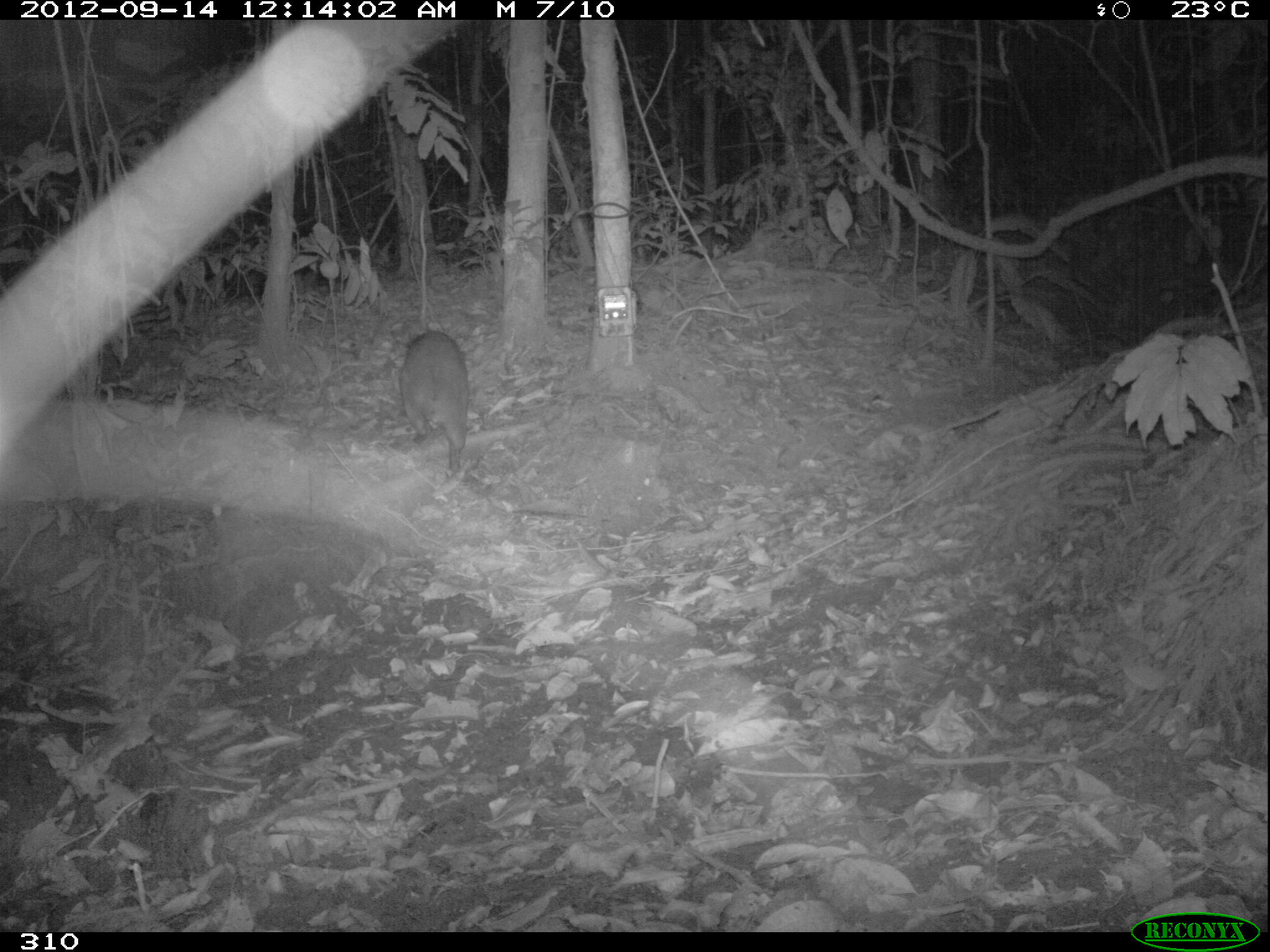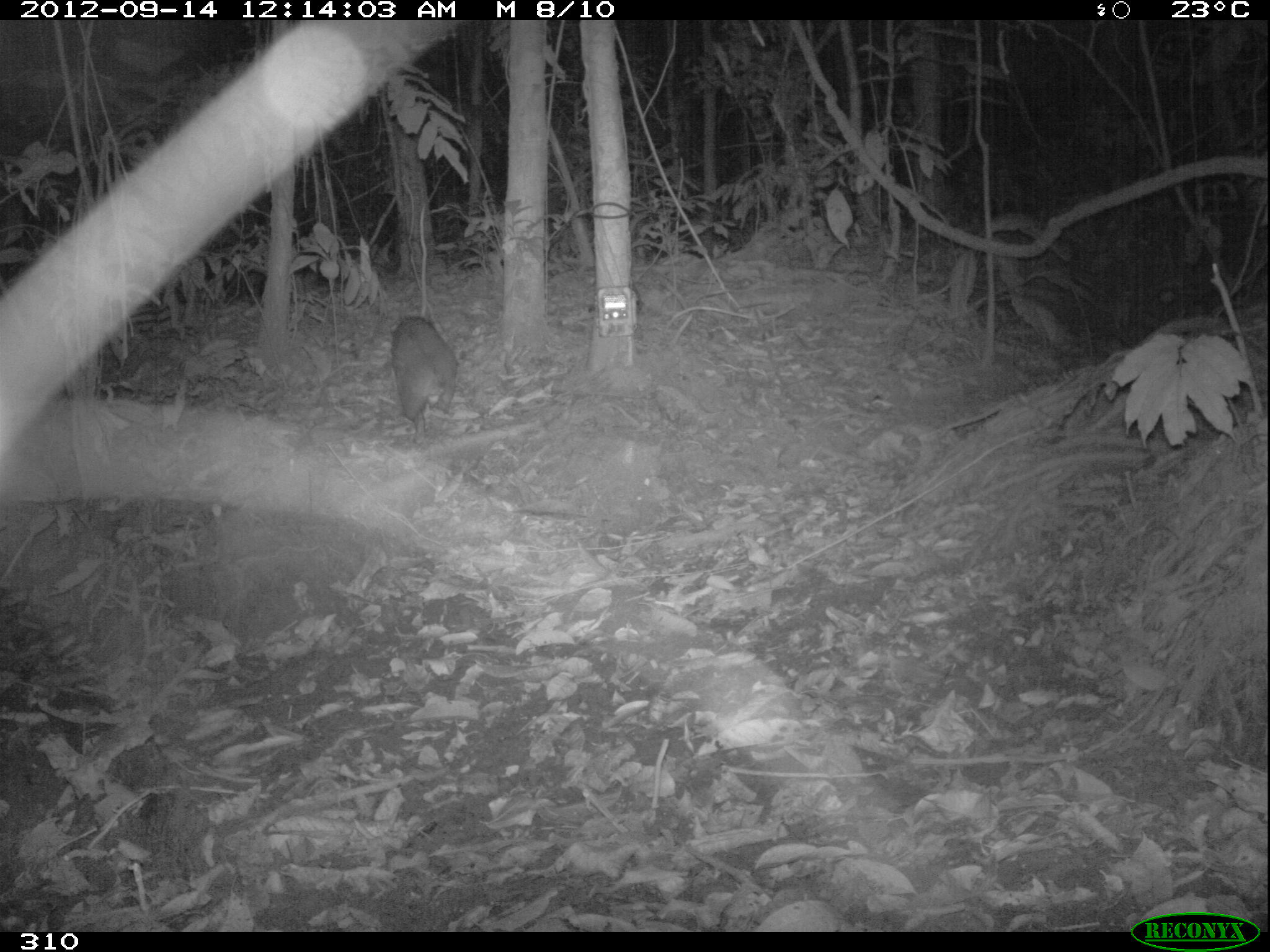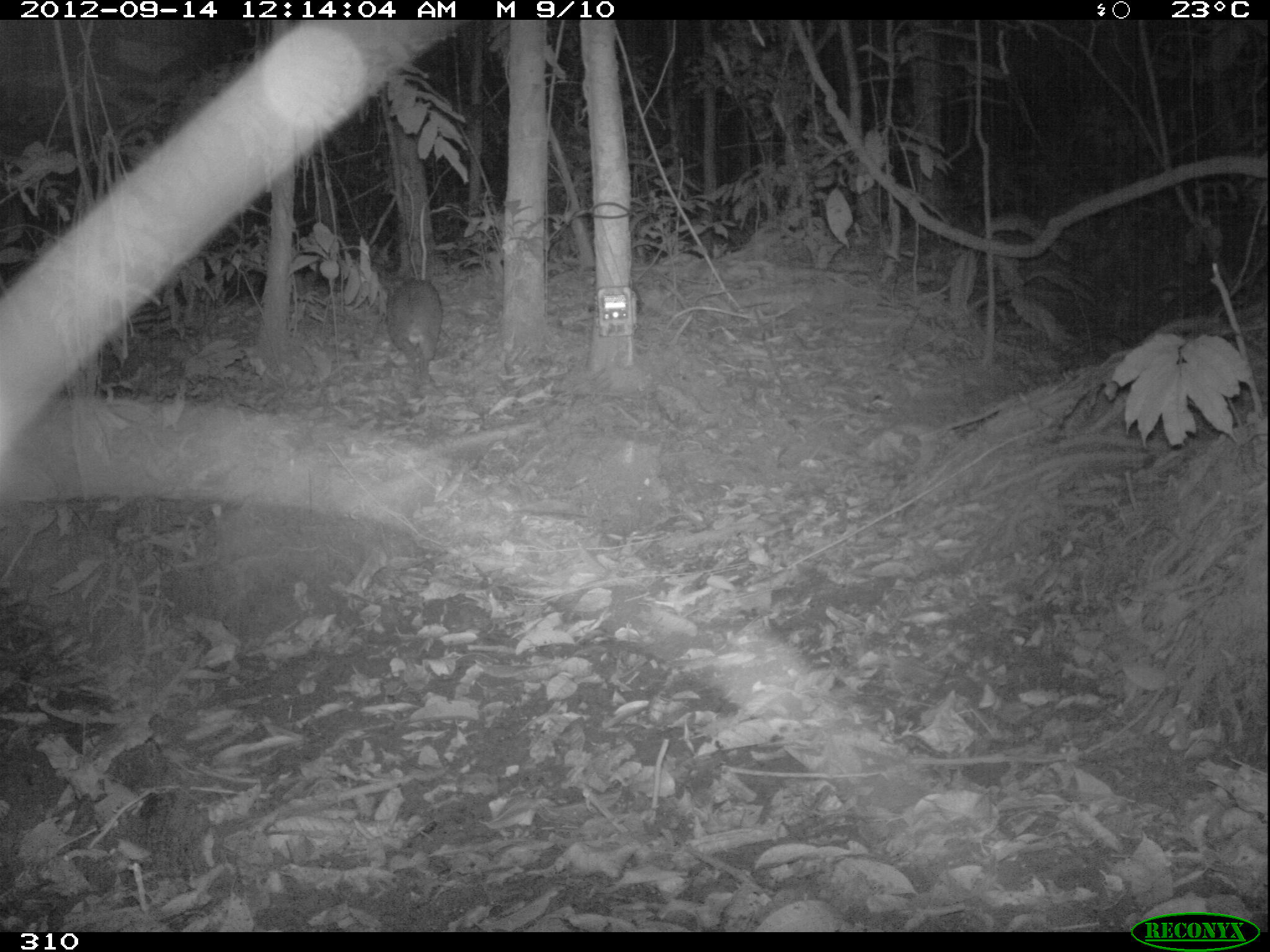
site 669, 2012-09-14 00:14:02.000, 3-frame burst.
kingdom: Animalia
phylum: Chordata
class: Mammalia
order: Rodentia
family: Cuniculidae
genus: Cuniculus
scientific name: Cuniculus paca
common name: spotted paca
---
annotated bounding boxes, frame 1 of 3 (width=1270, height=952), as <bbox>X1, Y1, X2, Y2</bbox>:
cuniculus paca: <bbox>398, 329, 467, 472</bbox>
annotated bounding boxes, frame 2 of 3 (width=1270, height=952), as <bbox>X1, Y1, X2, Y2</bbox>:
cuniculus paca: <bbox>390, 316, 458, 443</bbox>